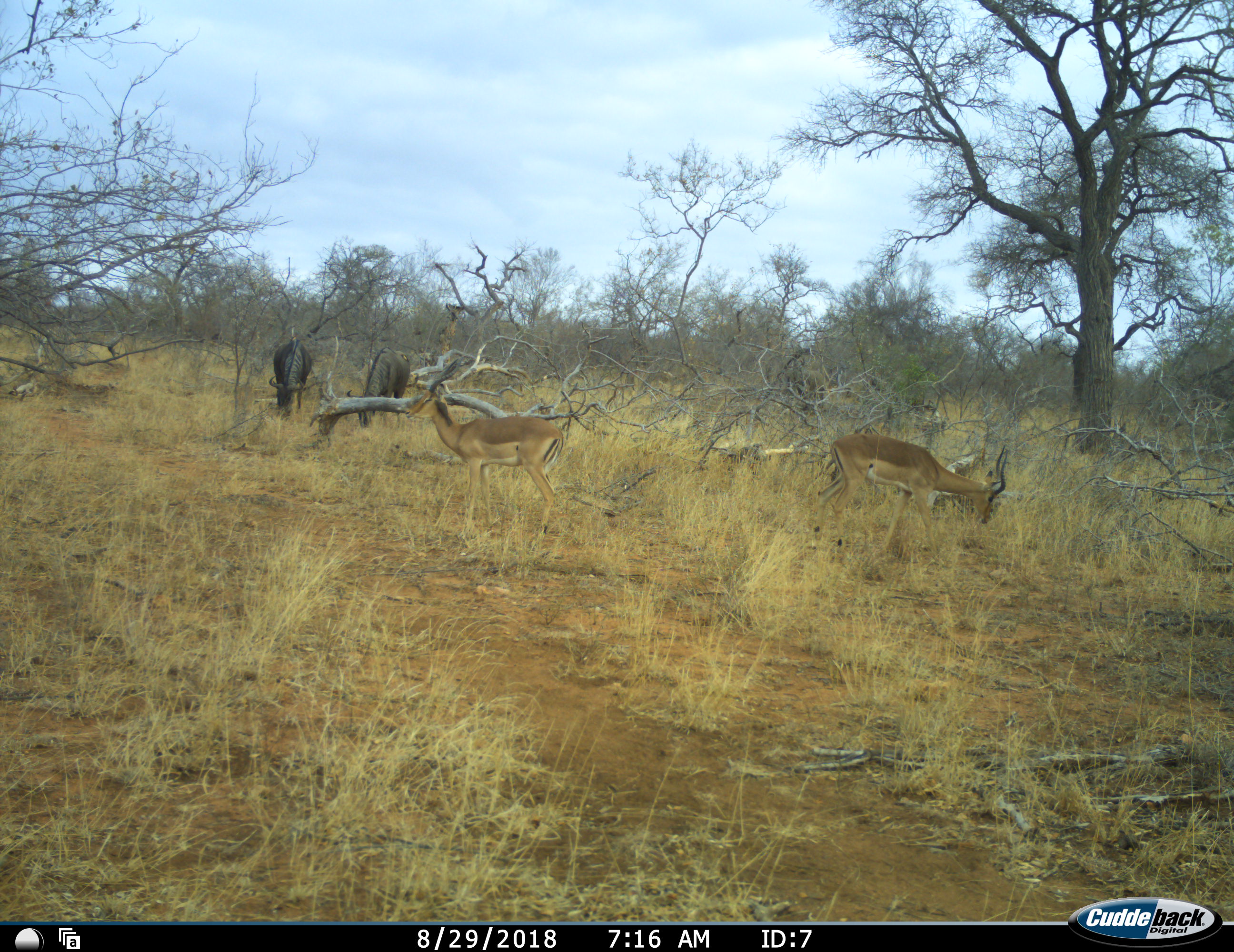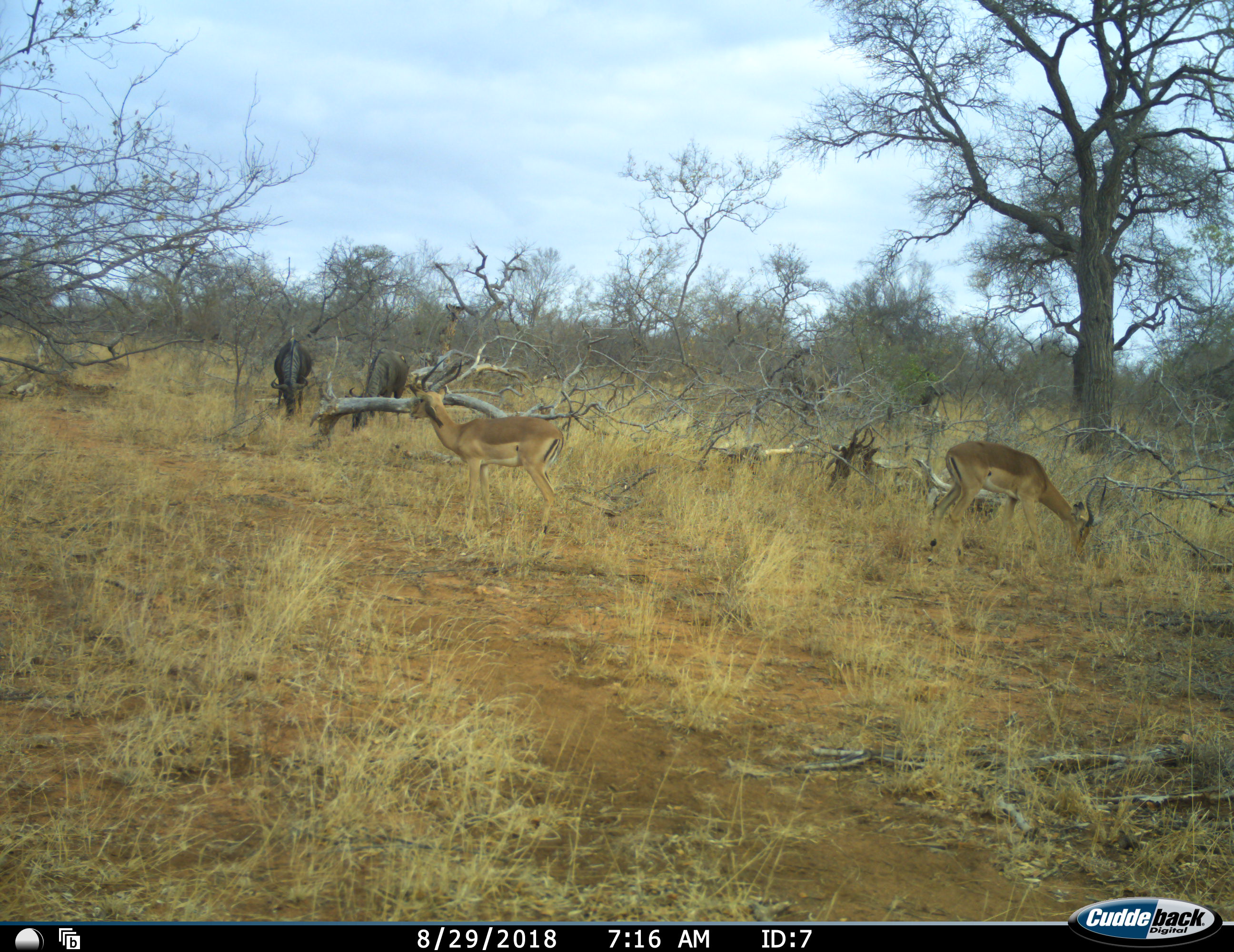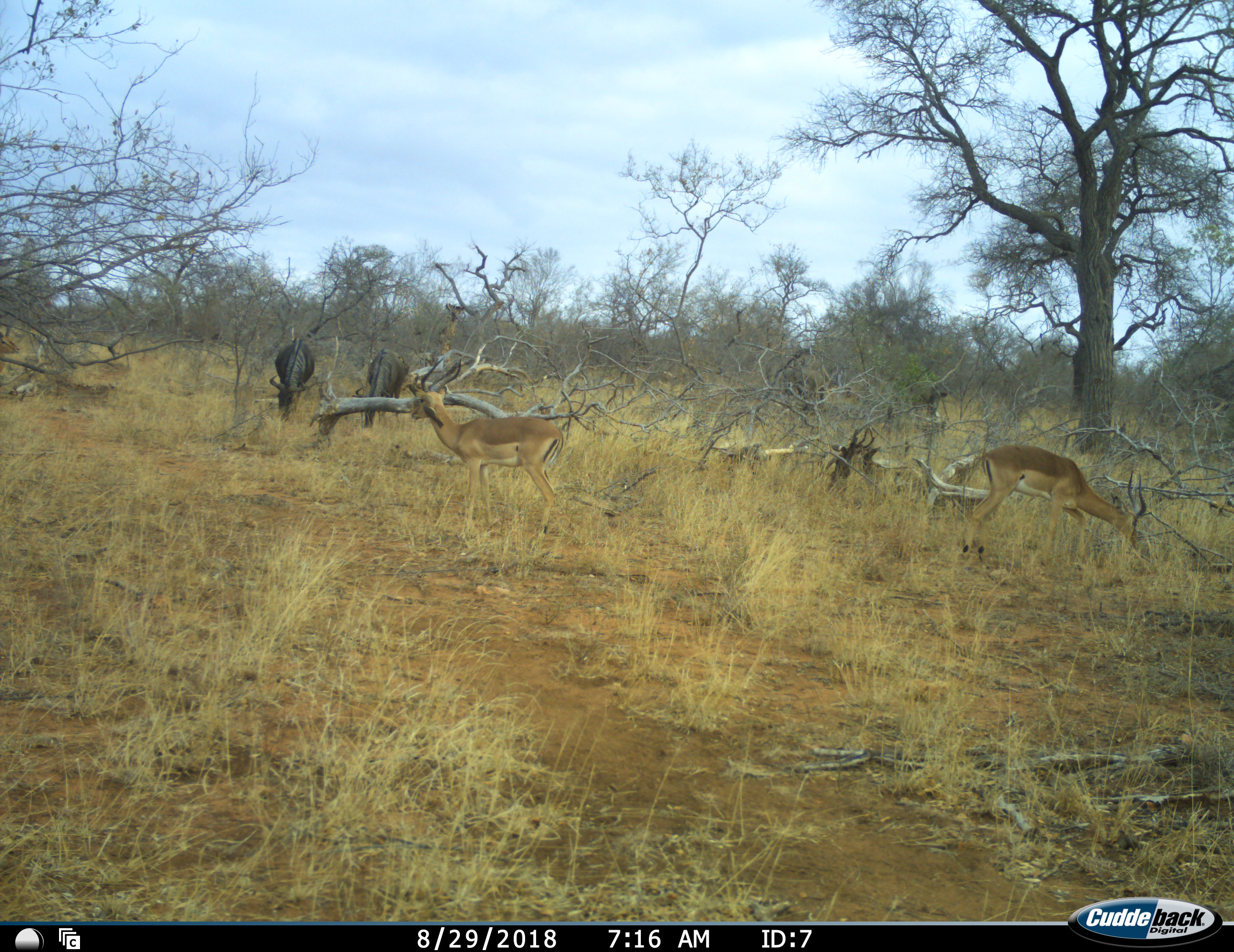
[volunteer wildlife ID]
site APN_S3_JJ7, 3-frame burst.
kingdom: Animalia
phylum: Chordata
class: Mammalia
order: Artiodactyla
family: Bovidae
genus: Aepyceros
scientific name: Aepyceros melampus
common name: impala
Impala (Aepyceros melampus), count 2. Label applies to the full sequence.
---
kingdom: Animalia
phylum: Chordata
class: Mammalia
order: Artiodactyla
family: Bovidae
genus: Connochaetes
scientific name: Connochaetes taurinus taurinus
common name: blue wildebeest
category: wildebeestblue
Wildebeestblue (blue wildebeest) (Connochaetes taurinus taurinus), count 3. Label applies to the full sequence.